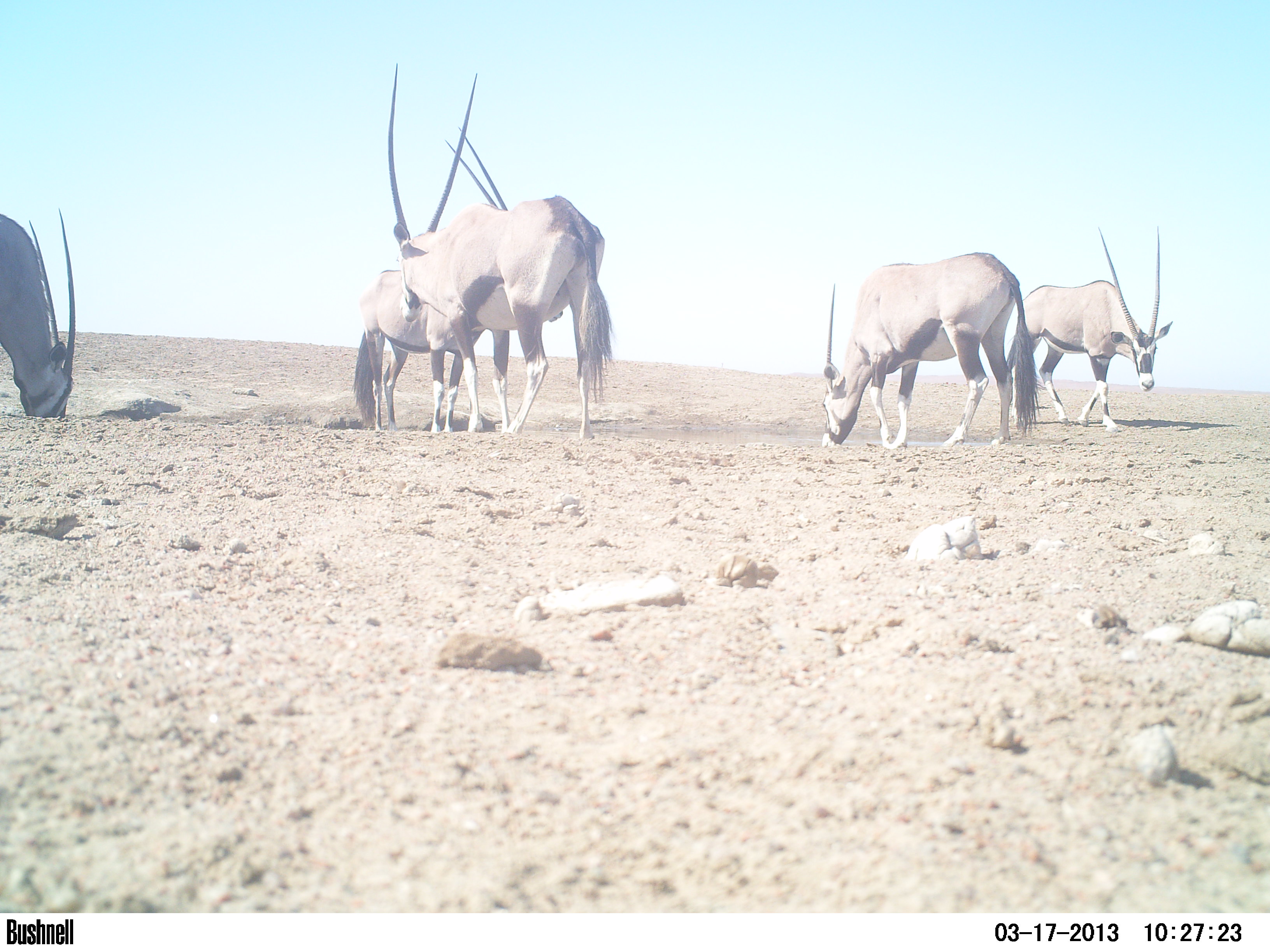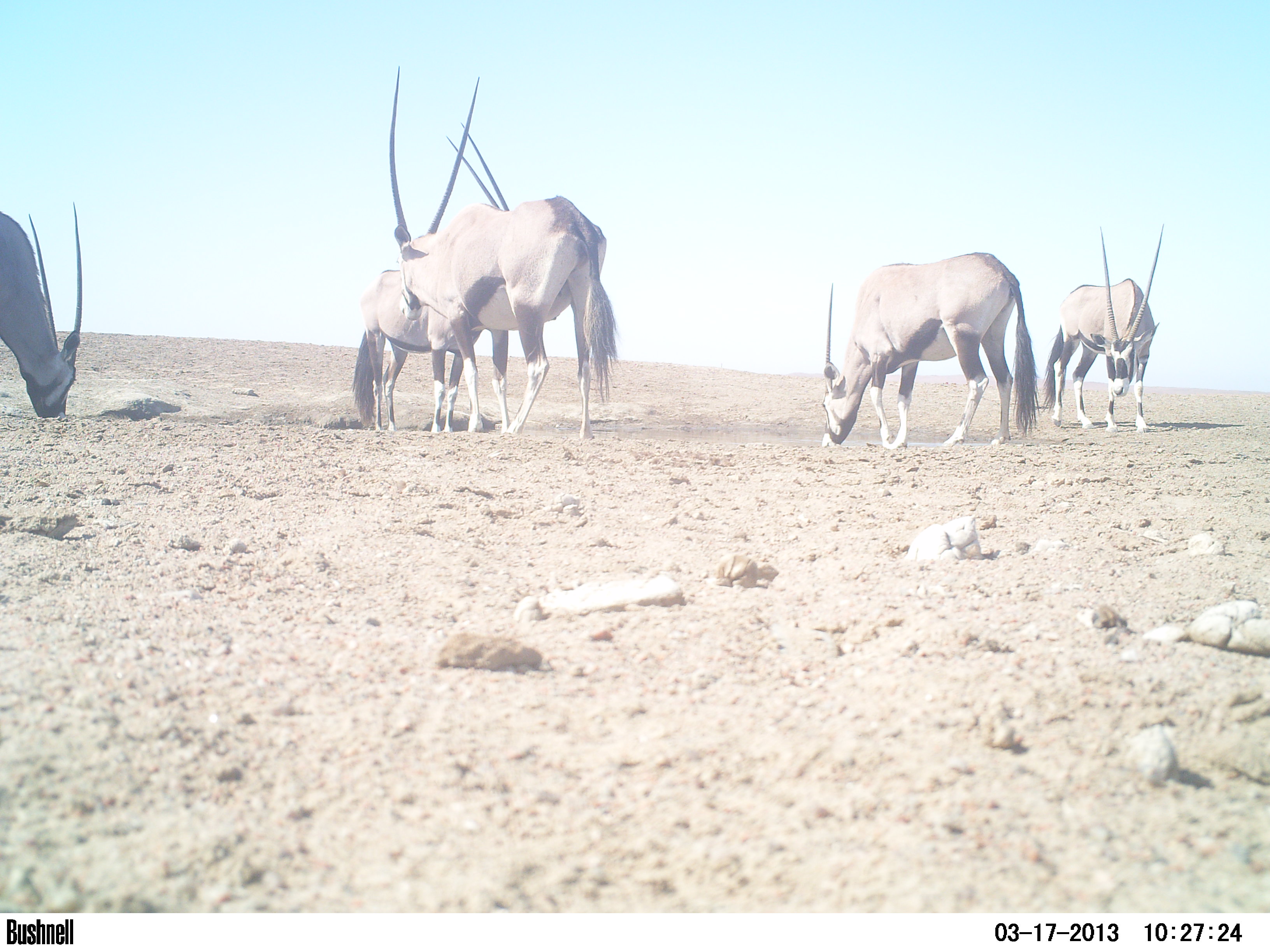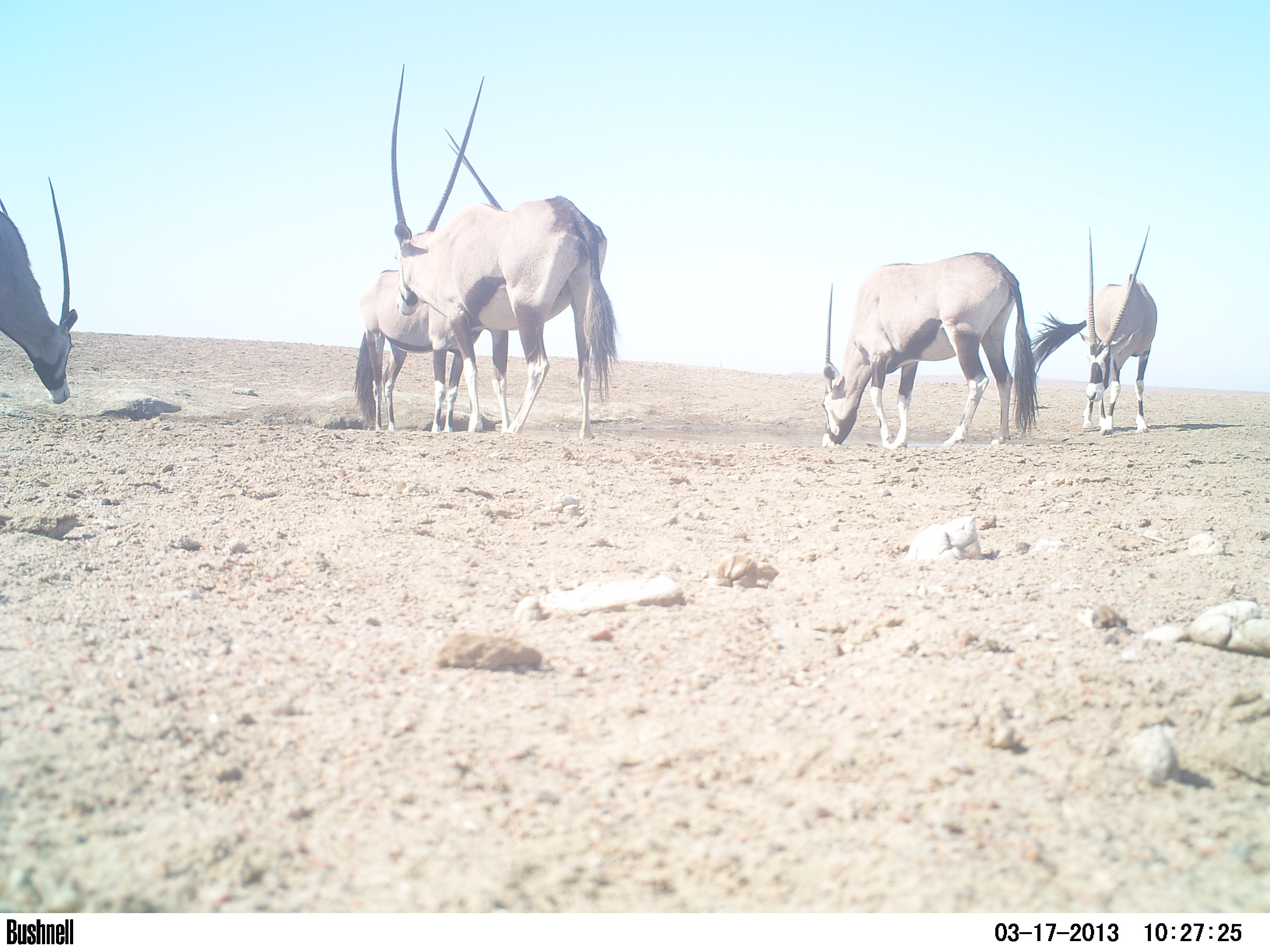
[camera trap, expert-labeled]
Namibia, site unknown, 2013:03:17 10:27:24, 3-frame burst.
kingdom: Animalia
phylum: Chordata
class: Mammalia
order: Artiodactyla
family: Bovidae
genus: Oryx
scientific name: Oryx gazella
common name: gemsbok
Oryx gazella (gemsbok).